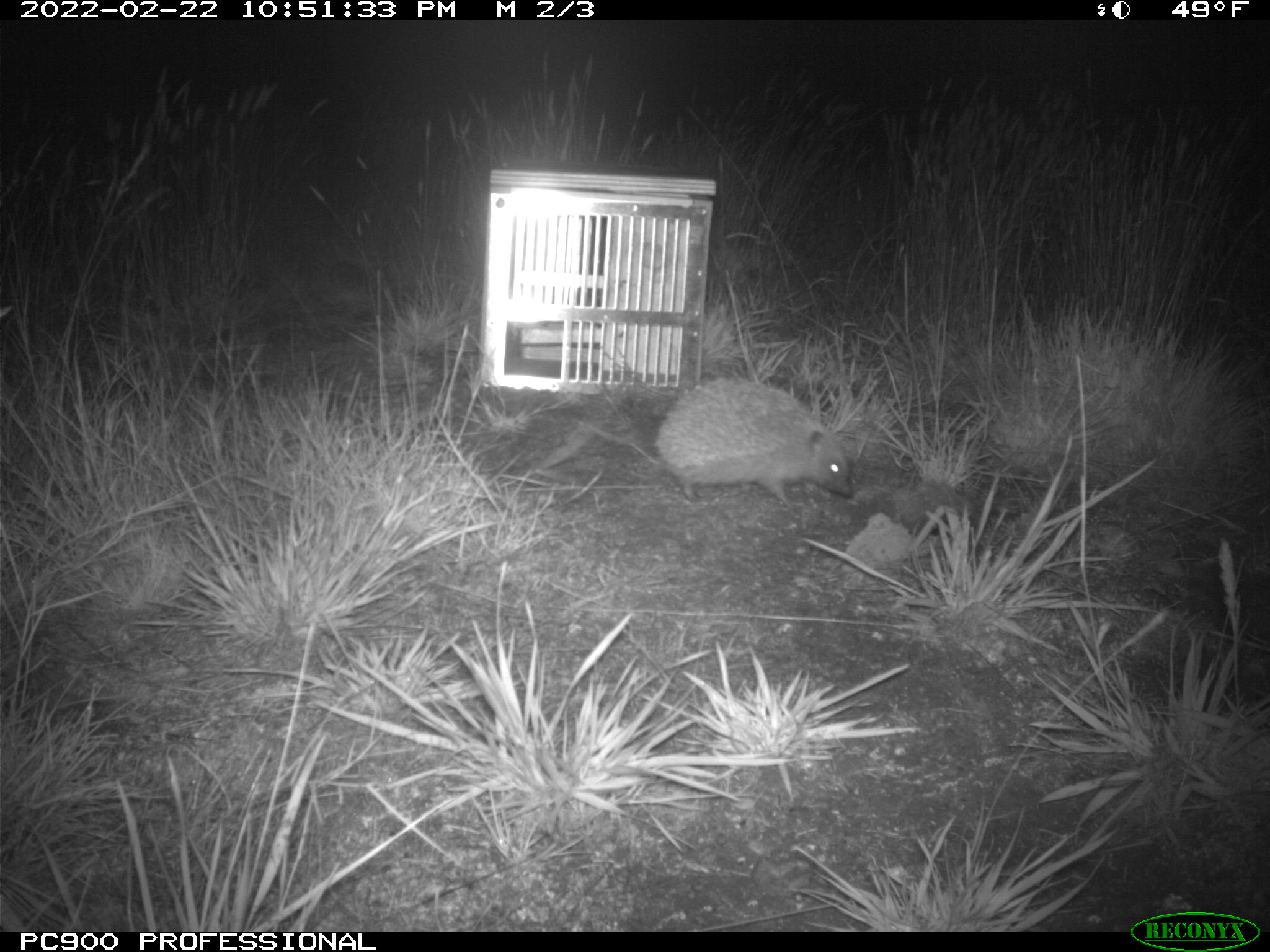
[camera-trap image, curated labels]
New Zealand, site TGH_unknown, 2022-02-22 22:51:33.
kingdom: Animalia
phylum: Chordata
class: Mammalia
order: Eulipotyphla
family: Erinaceidae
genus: Erinaceus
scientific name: Erinaceus europaeus europaeus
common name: european hedgehog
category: hedgehog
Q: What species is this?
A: Hedgehog (european hedgehog) (Erinaceus europaeus europaeus).